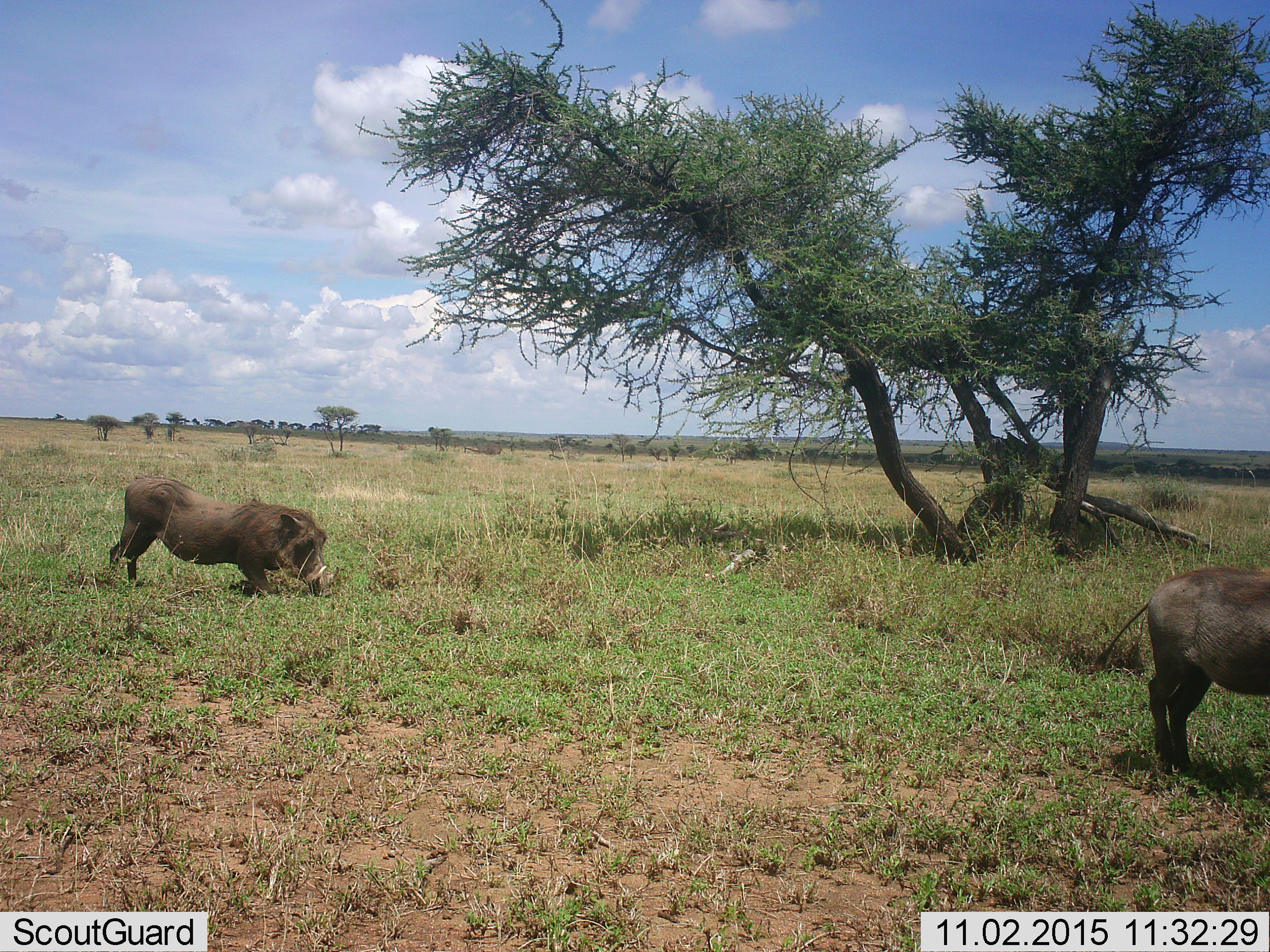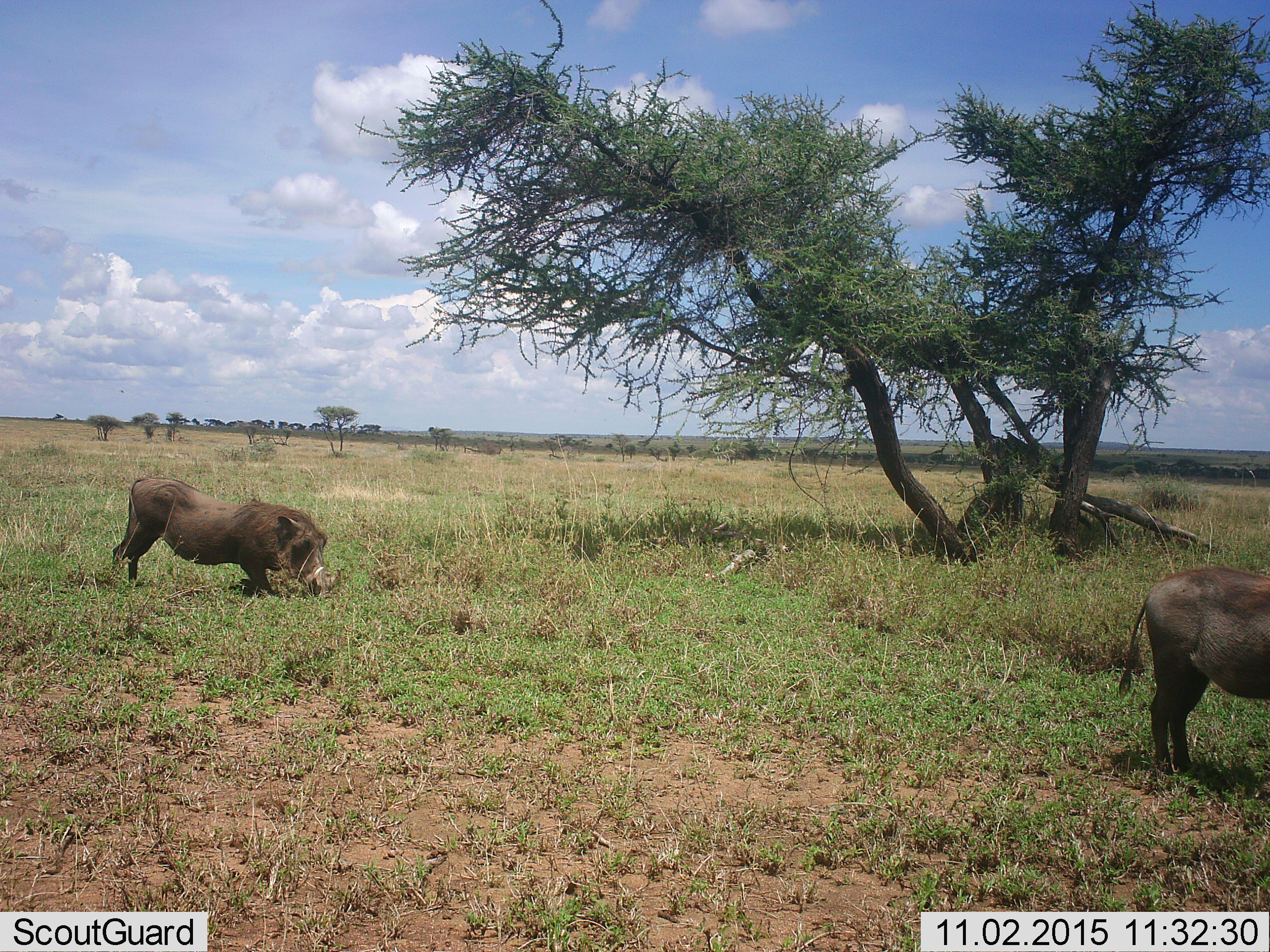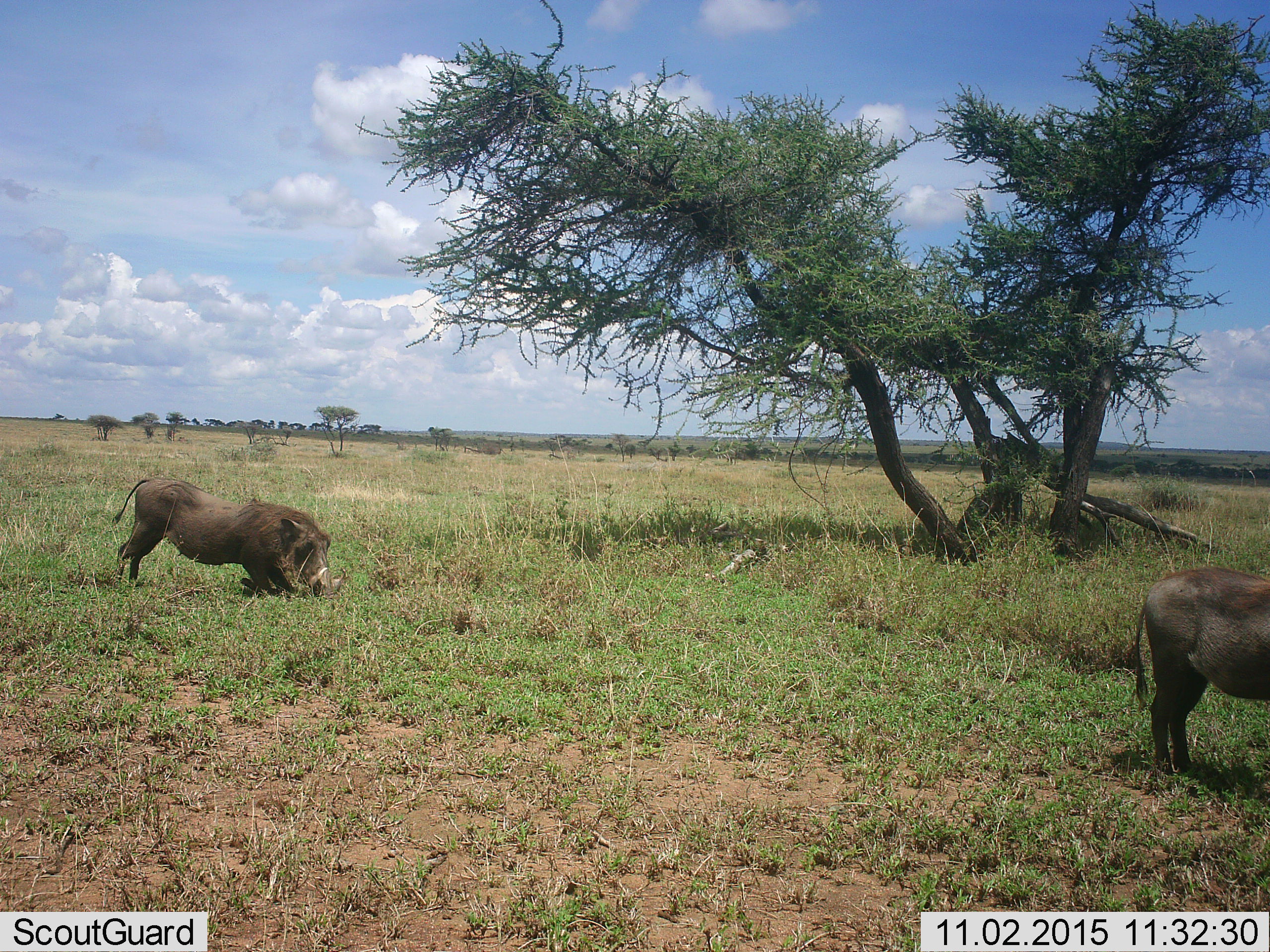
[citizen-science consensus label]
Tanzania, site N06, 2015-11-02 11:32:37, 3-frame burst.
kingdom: Animalia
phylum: Chordata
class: Mammalia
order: Artiodactyla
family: Suidae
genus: Phacochoerus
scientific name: Phacochoerus africanus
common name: warthog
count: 2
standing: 67%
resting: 11%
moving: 0%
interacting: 0%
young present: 0%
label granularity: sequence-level